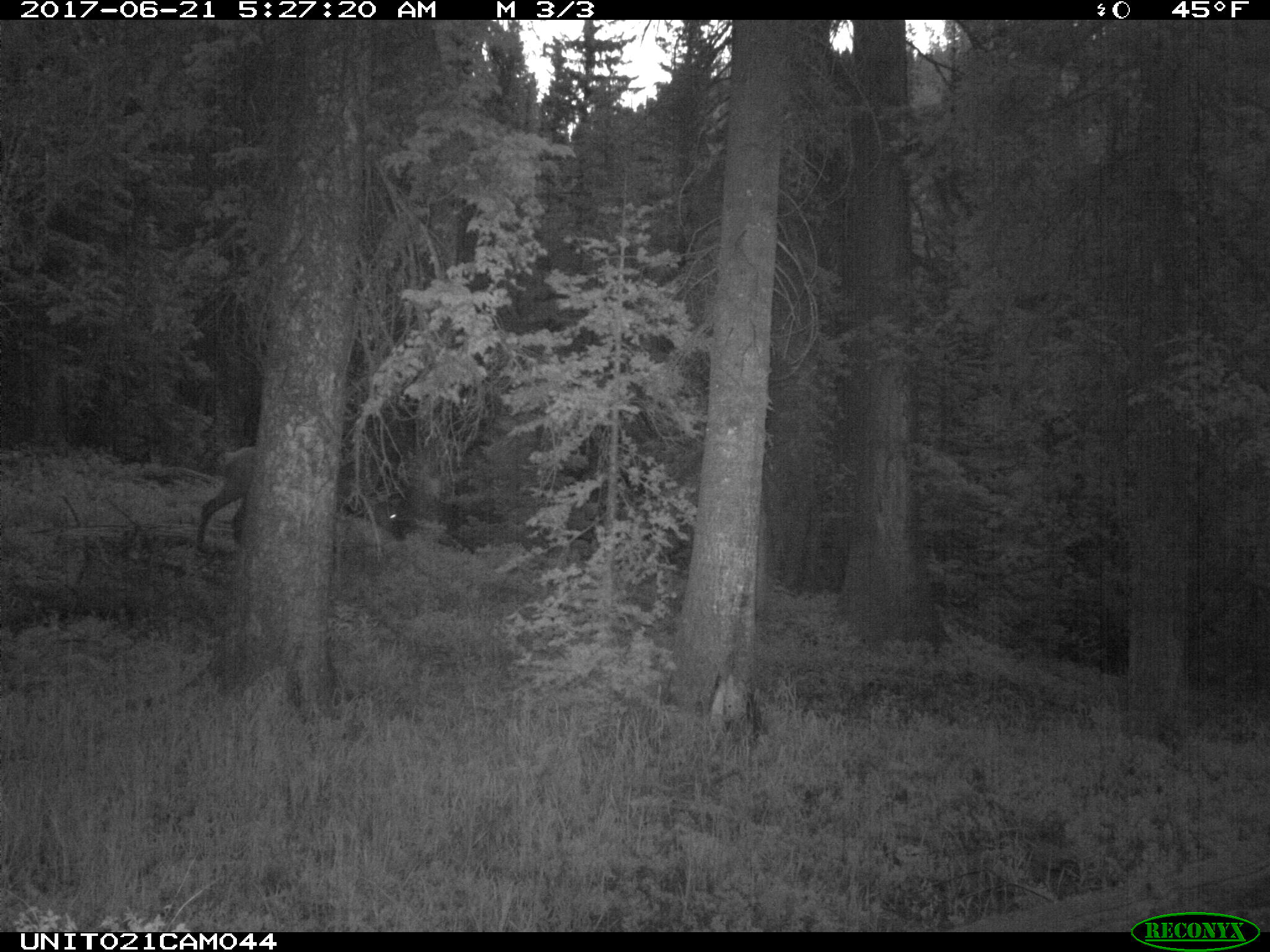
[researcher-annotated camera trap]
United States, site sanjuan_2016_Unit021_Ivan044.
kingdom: Animalia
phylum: Chordata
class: Mammalia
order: Artiodactyla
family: Cervidae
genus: Cervus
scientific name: Cervus elaphus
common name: red deer